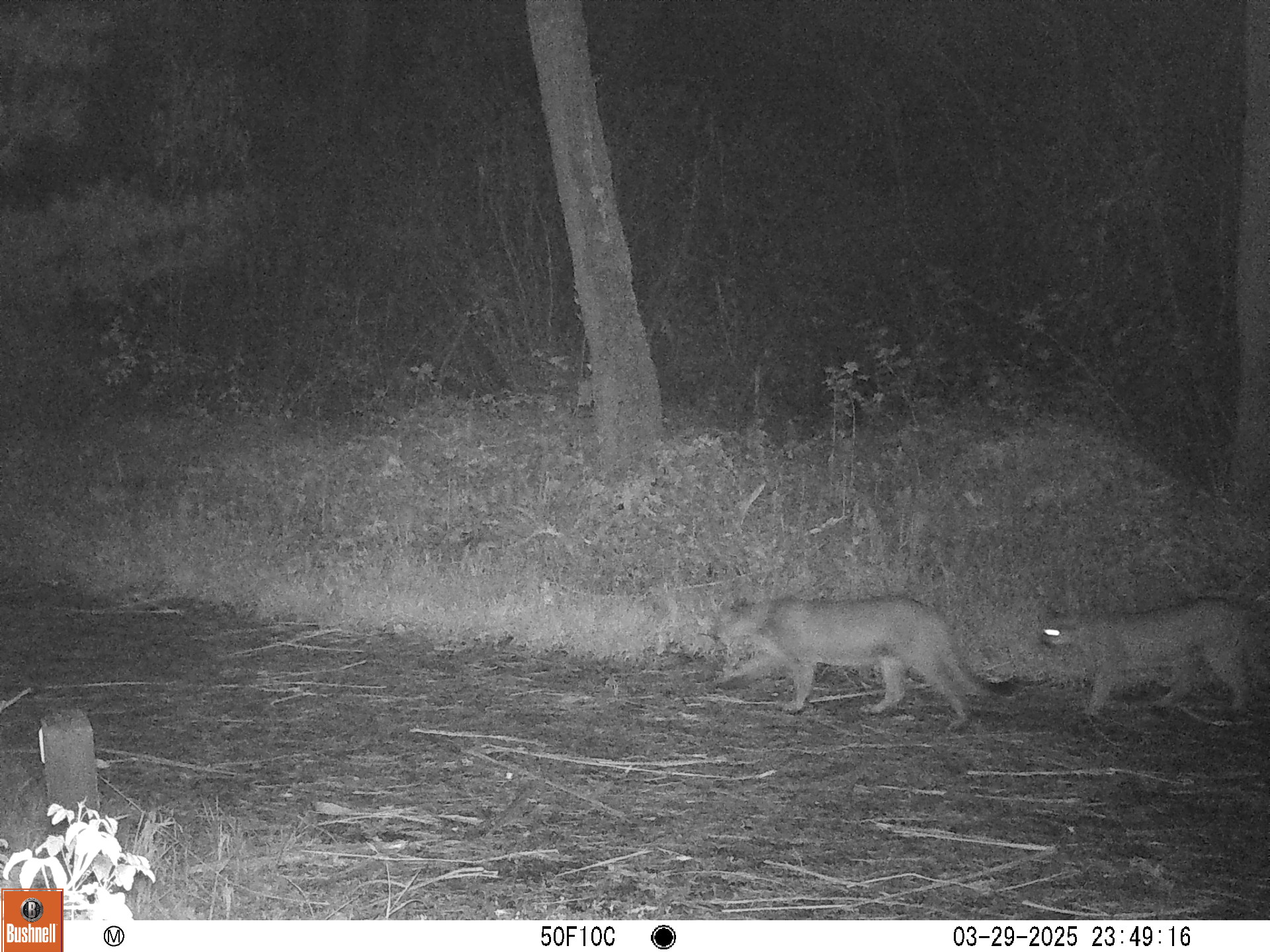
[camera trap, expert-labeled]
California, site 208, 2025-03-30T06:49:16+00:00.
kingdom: Animalia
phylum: Chordata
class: Mammalia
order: Carnivora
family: Felidae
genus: Puma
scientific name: Puma concolor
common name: puma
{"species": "puma (Puma concolor)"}